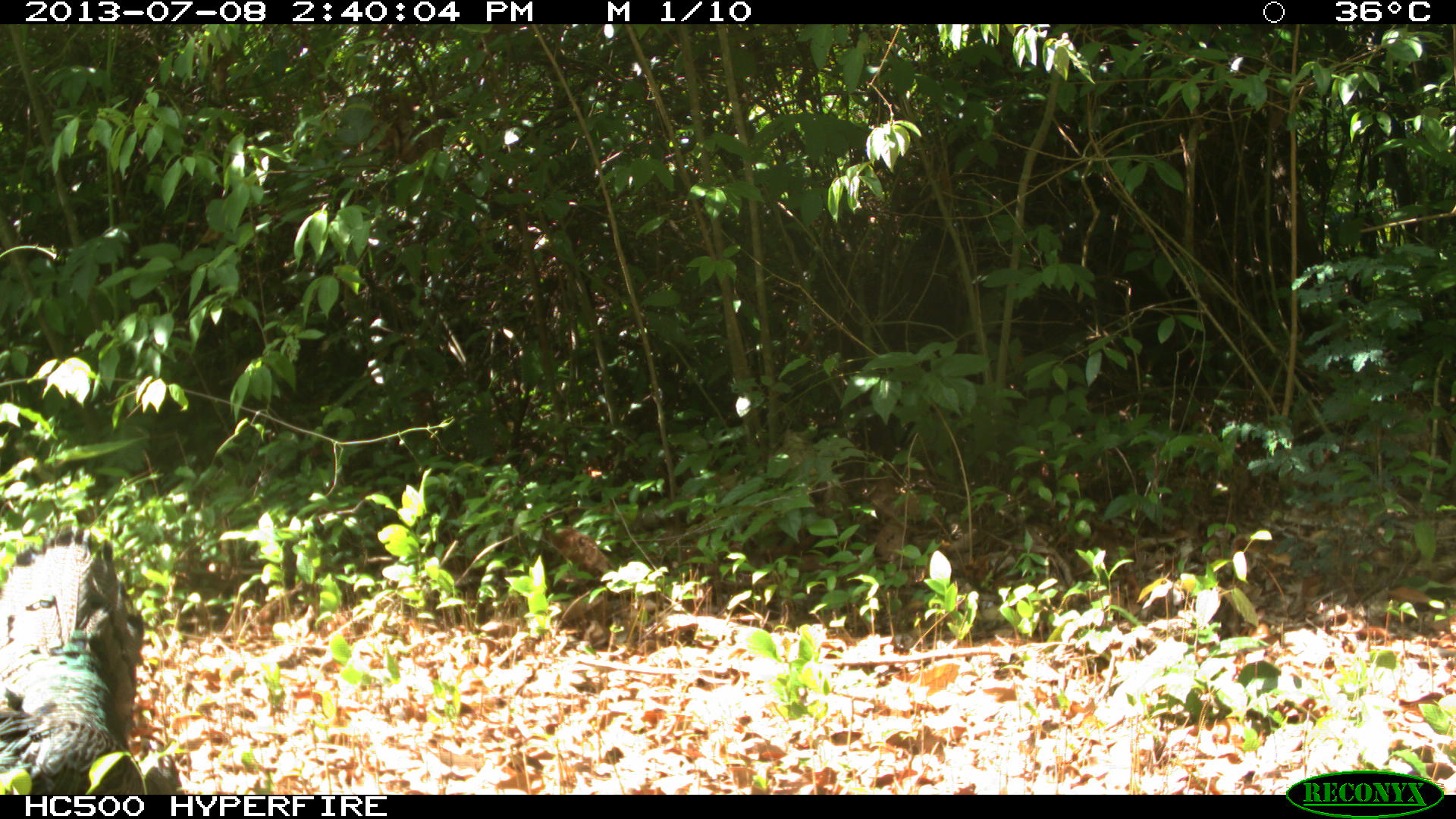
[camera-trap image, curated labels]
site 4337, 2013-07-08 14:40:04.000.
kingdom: Animalia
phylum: Chordata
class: Aves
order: Galliformes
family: Phasianidae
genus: Meleagris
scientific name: Meleagris ocellata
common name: ocellated turkey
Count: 1.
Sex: female.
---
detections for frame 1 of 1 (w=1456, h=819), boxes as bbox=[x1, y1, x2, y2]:
group: bbox=[0, 526, 144, 795]